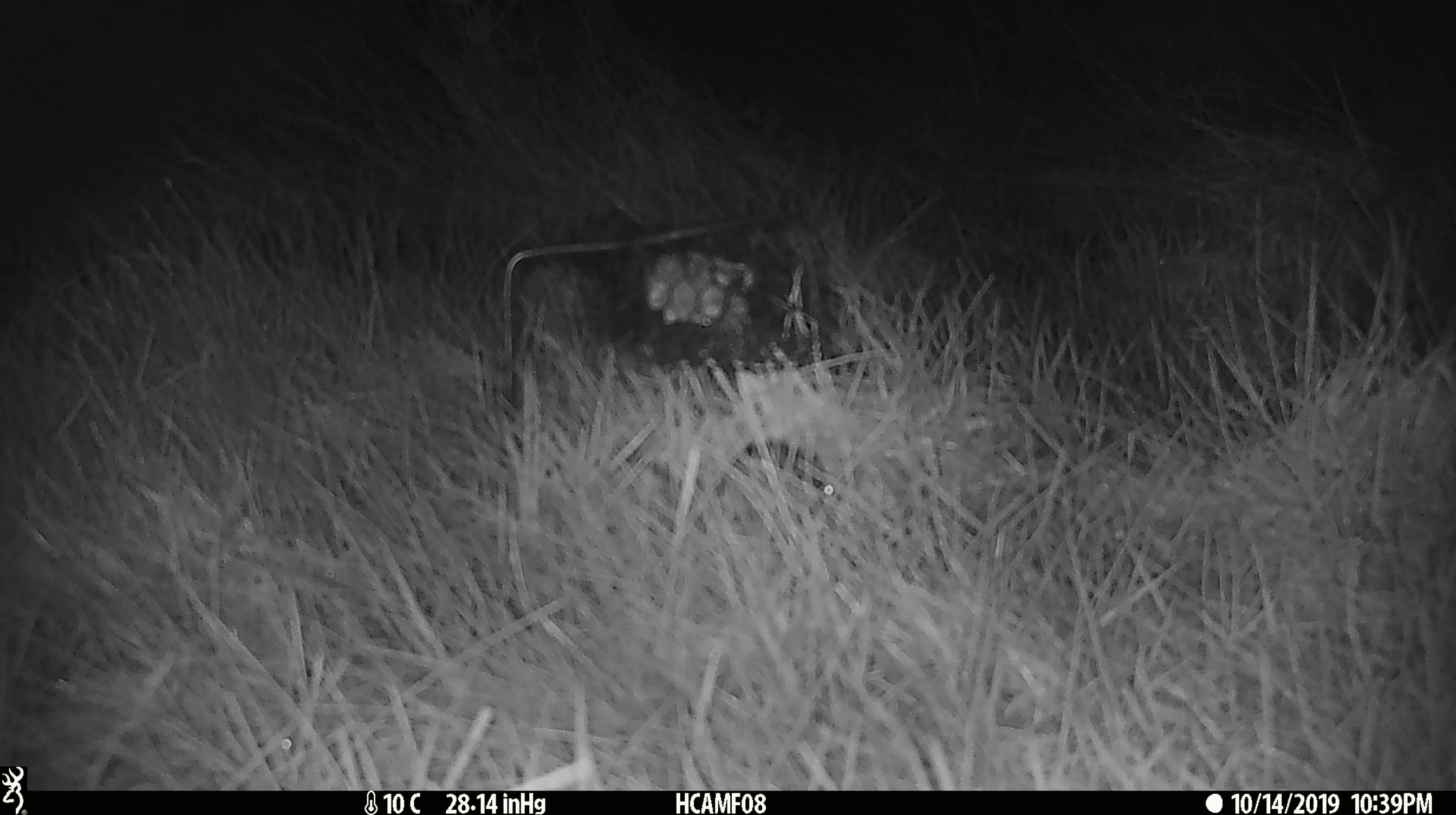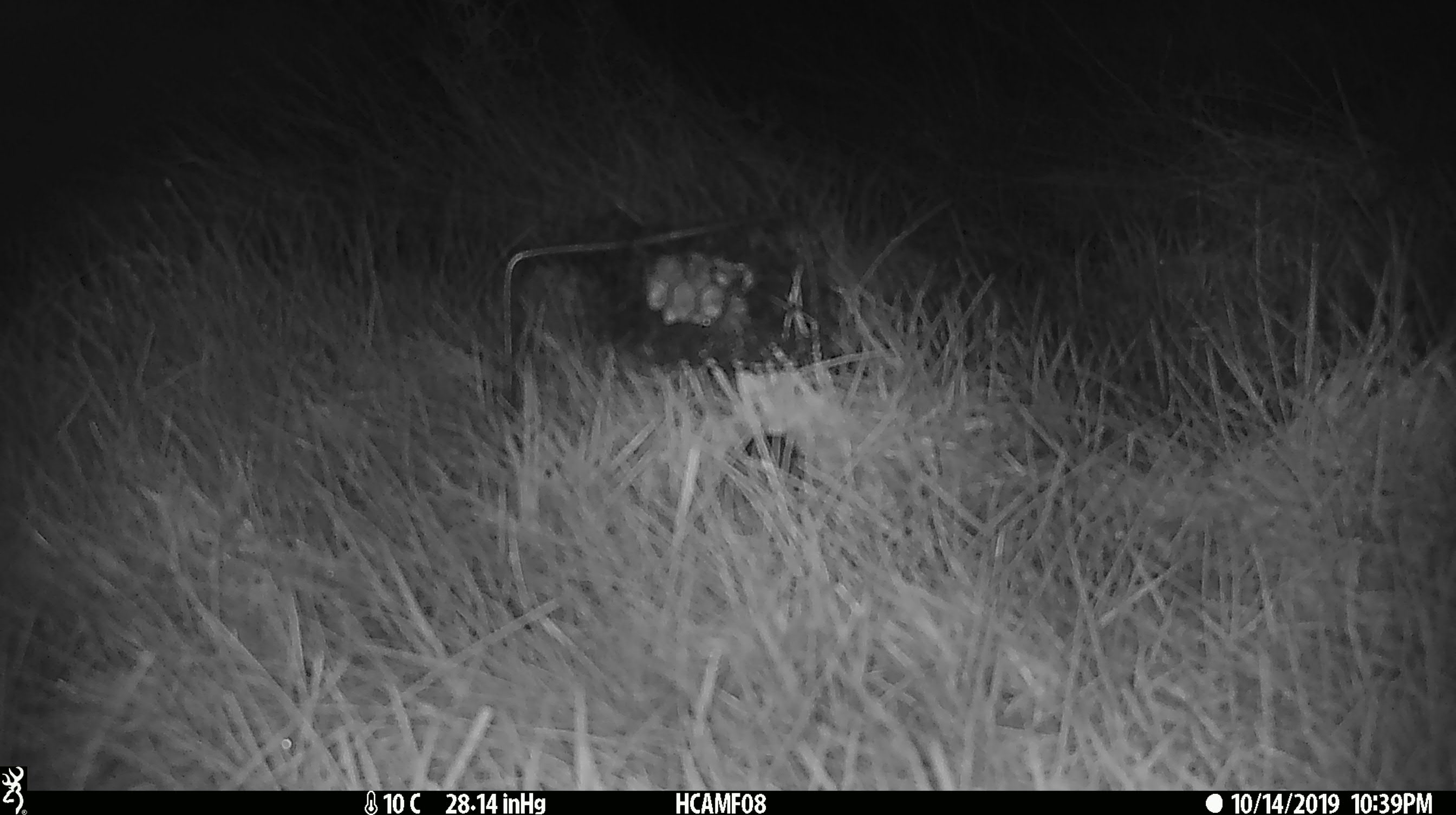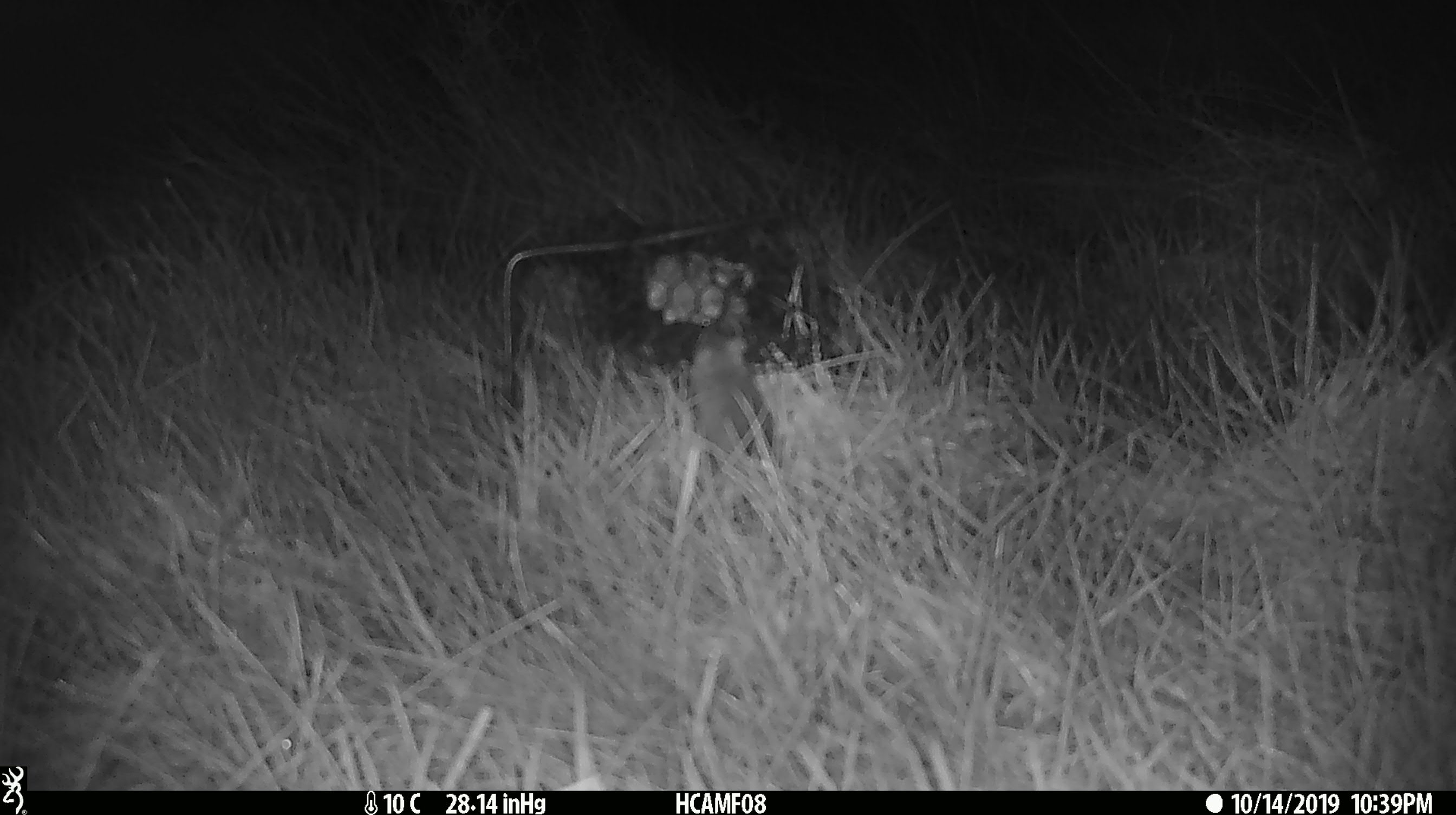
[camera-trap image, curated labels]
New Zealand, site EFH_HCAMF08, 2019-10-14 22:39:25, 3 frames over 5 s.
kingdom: Animalia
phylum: Chordata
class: Mammalia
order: Rodentia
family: Muridae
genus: Mus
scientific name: Mus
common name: mouse